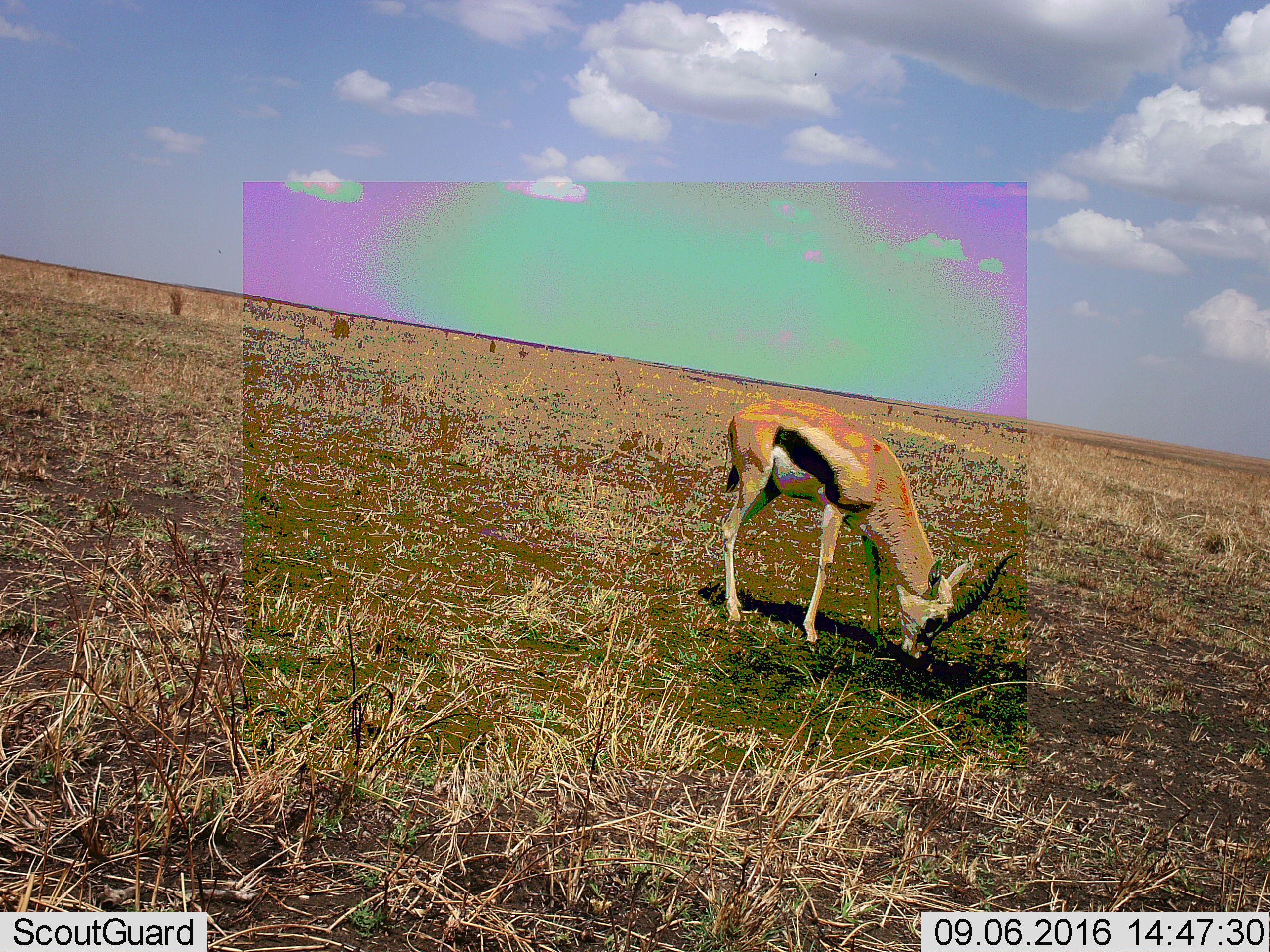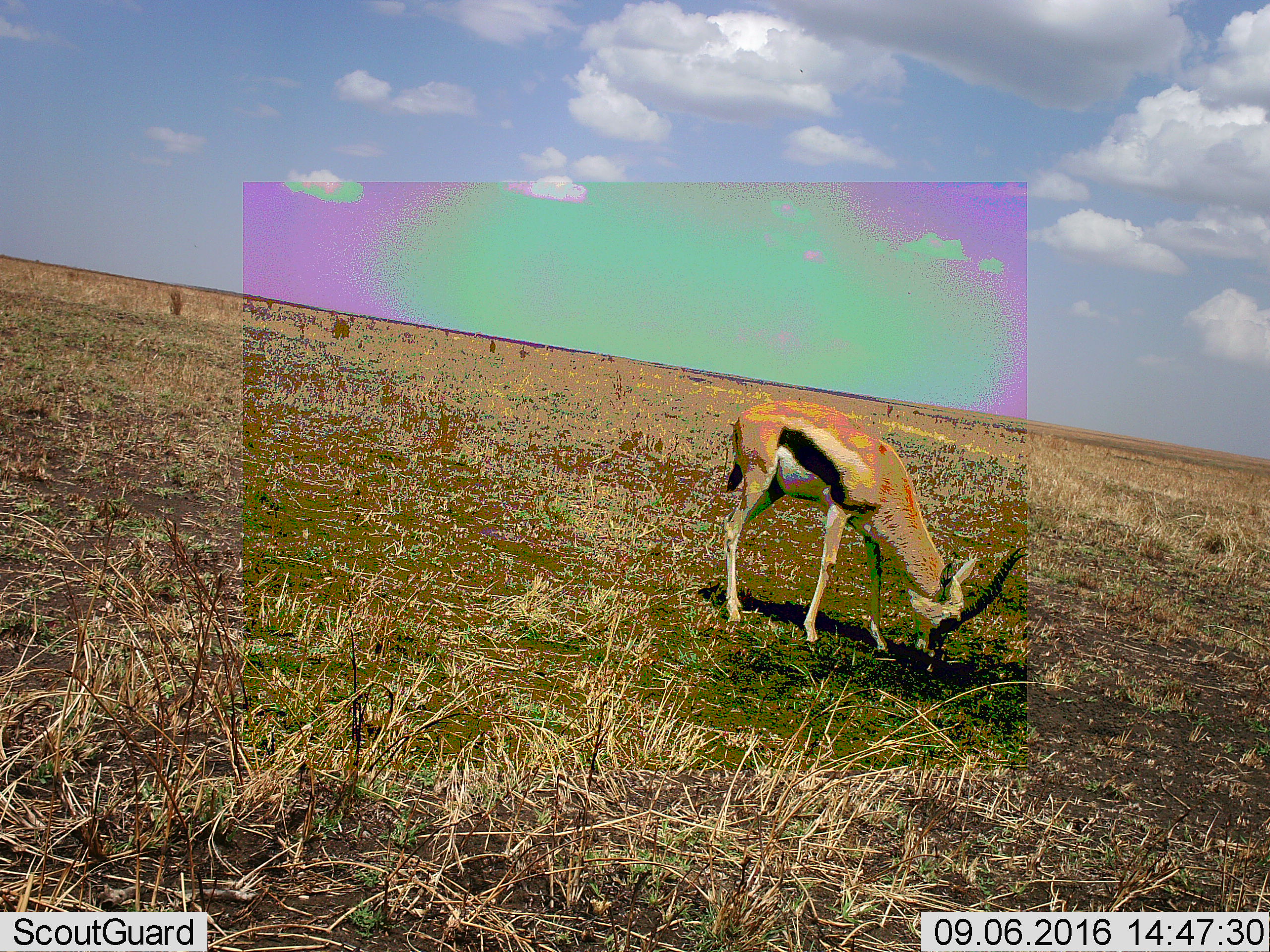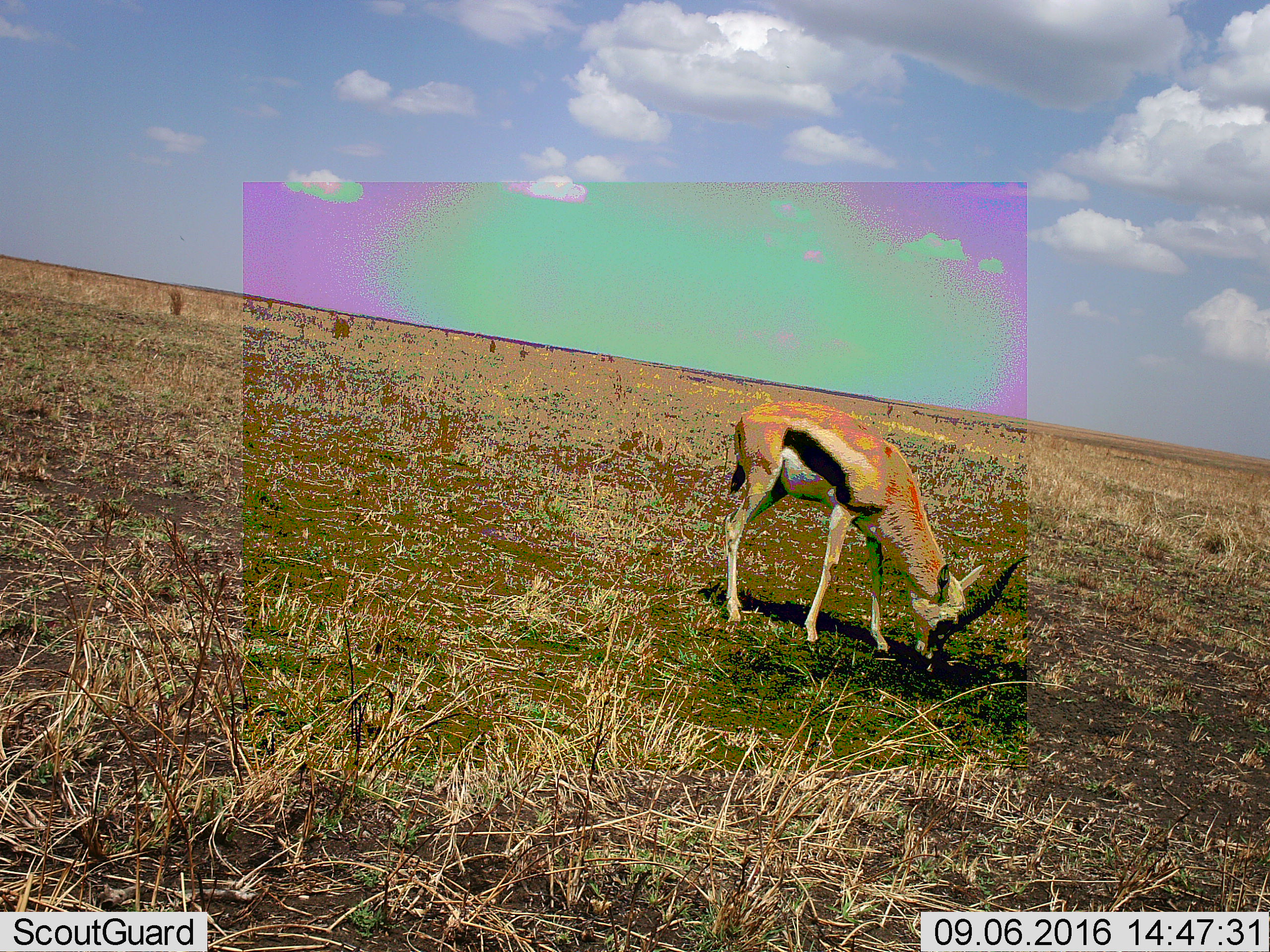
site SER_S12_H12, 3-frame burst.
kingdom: Animalia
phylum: Chordata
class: Mammalia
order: Artiodactyla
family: Bovidae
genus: Eudorcas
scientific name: Eudorcas thomsonii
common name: thomson's gazelle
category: gazellethomsons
Gazellethomsons (thomson's gazelle) (Eudorcas thomsonii), count 1. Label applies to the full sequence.